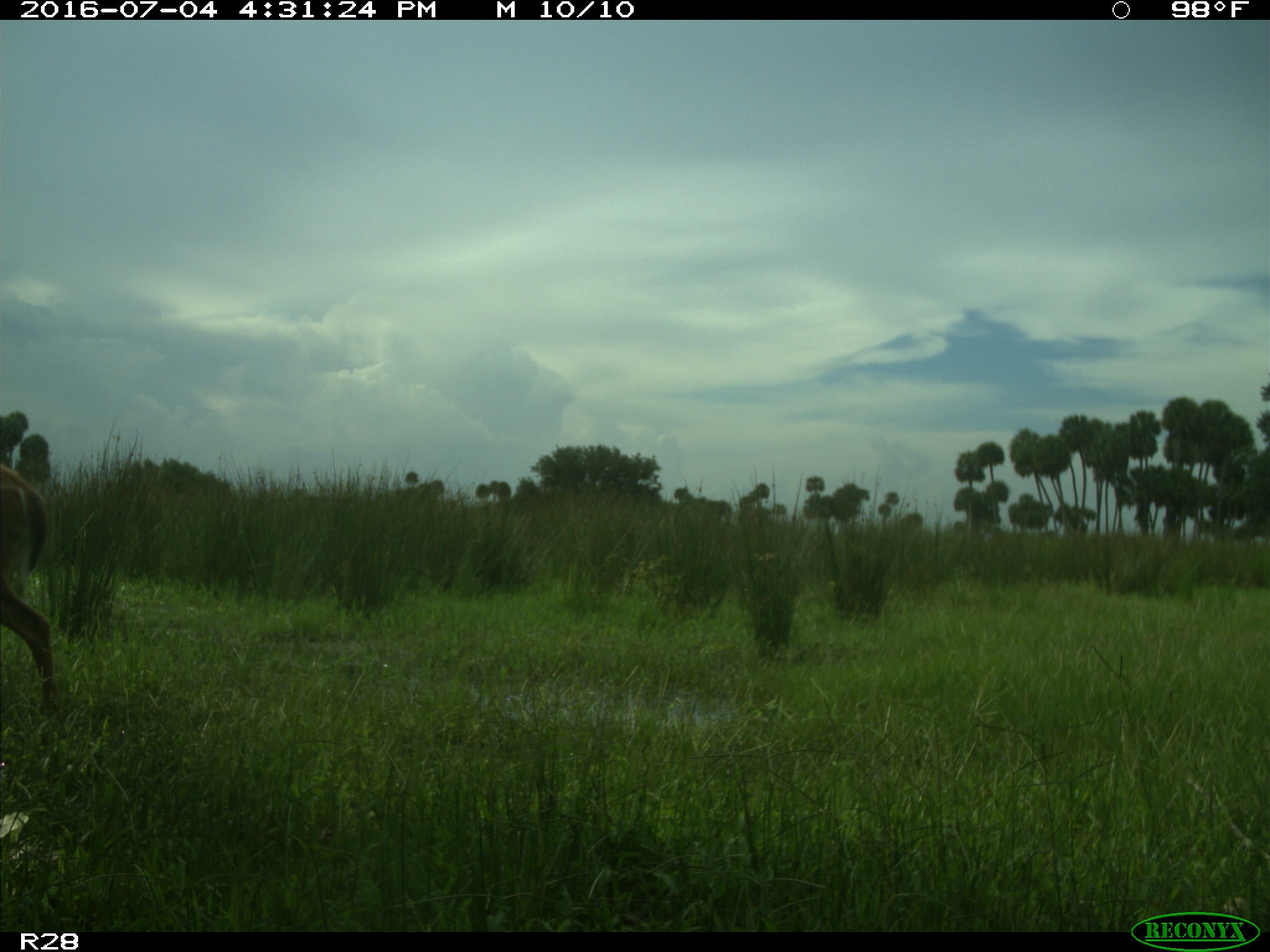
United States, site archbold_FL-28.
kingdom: Animalia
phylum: Chordata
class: Mammalia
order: Artiodactyla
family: Cervidae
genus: Odocoileus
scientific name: Odocoileus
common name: deer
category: unidentified deer